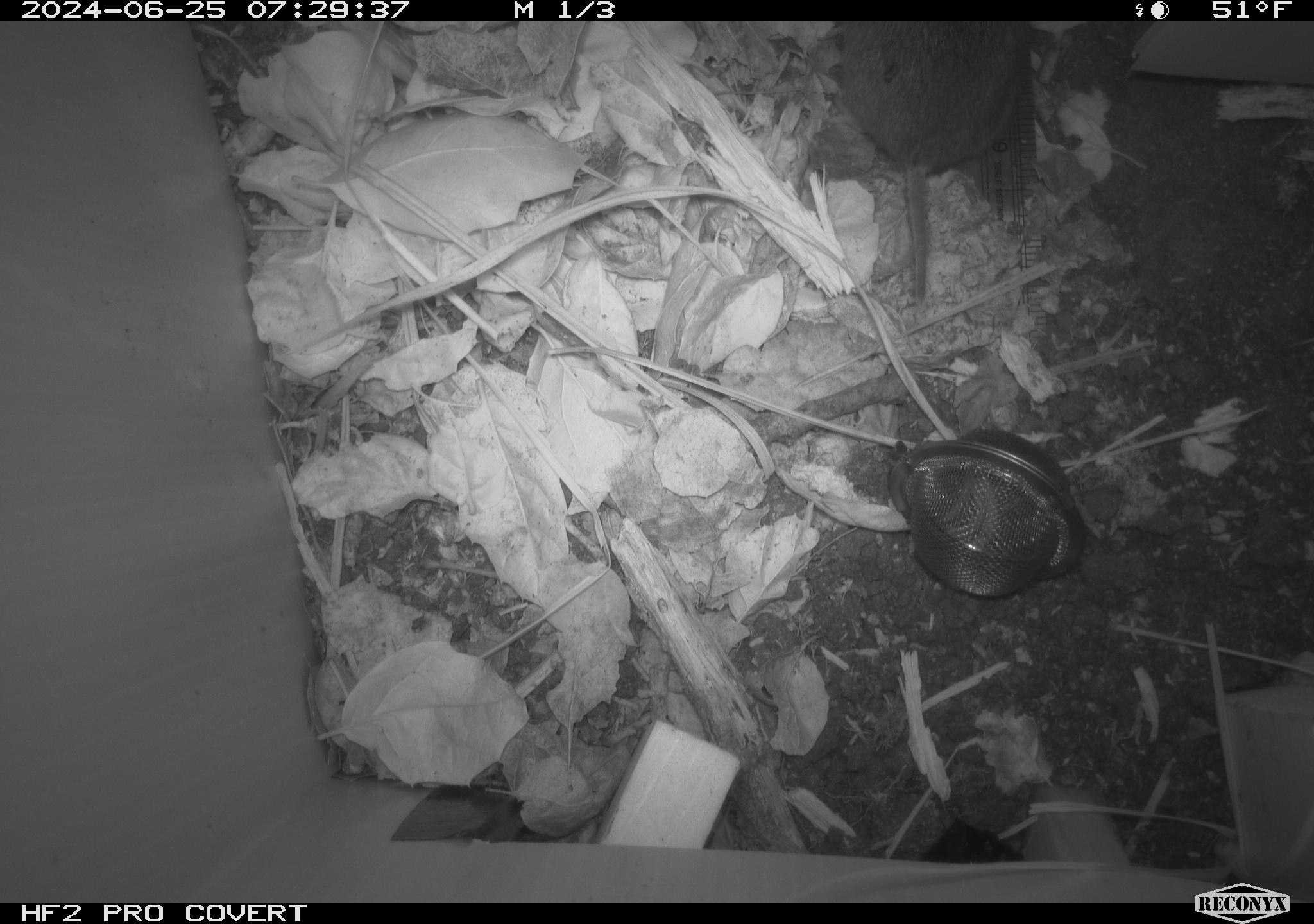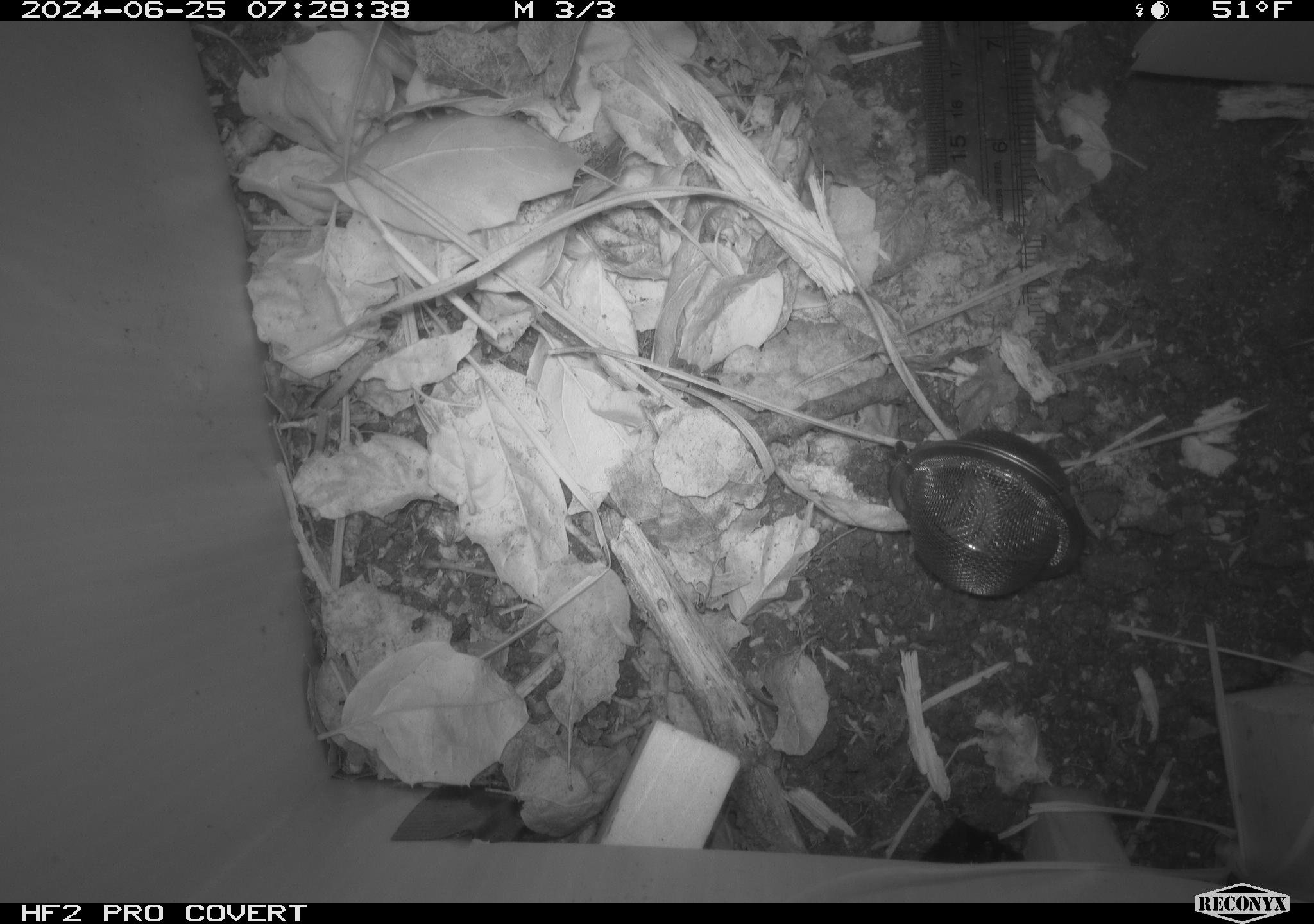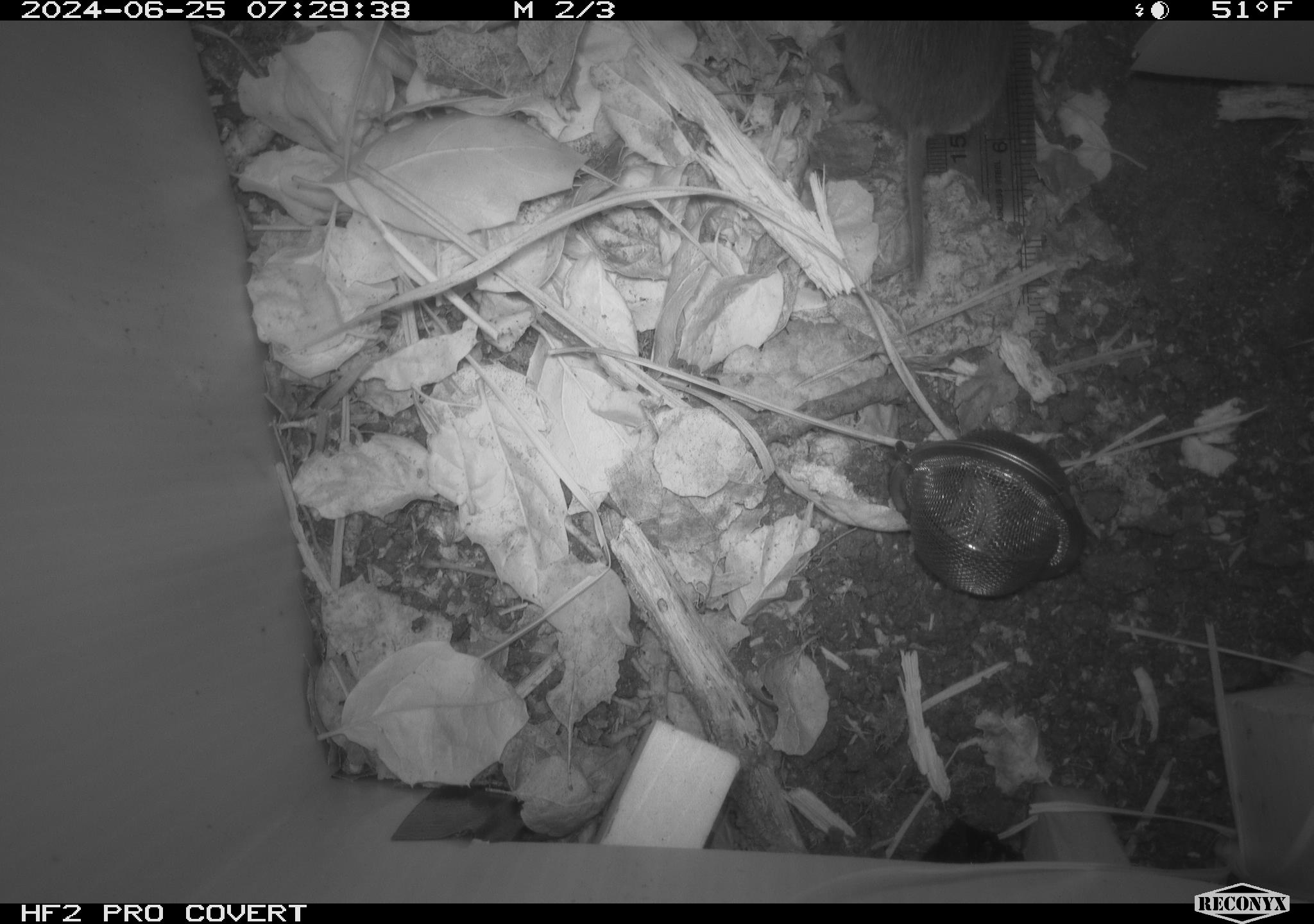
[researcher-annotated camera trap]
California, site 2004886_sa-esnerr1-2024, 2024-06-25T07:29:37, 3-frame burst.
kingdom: Animalia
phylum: Chordata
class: Mammalia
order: Rodentia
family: Cricetidae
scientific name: Cricetidae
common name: hamsters, voles, lemmings, and allies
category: cricetidae family